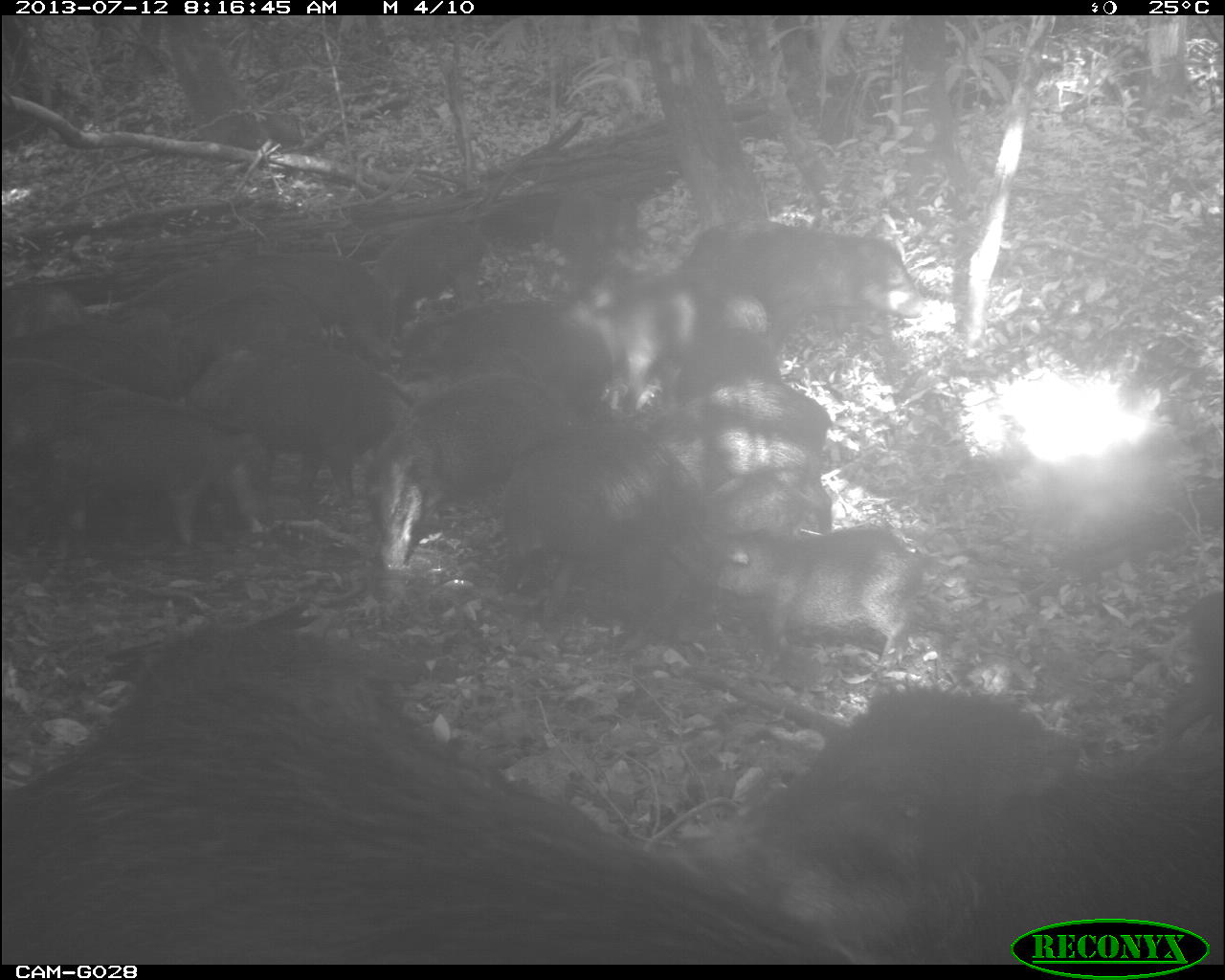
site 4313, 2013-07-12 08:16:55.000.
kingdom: Animalia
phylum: Chordata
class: Mammalia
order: Artiodactyla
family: Tayassuidae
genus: Tayassu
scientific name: Tayassu pecari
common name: white-lipped peccary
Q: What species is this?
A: Tayassu pecari (white-lipped peccary).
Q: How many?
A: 20.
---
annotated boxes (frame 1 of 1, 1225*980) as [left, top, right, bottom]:
group: [2, 165, 1224, 964]